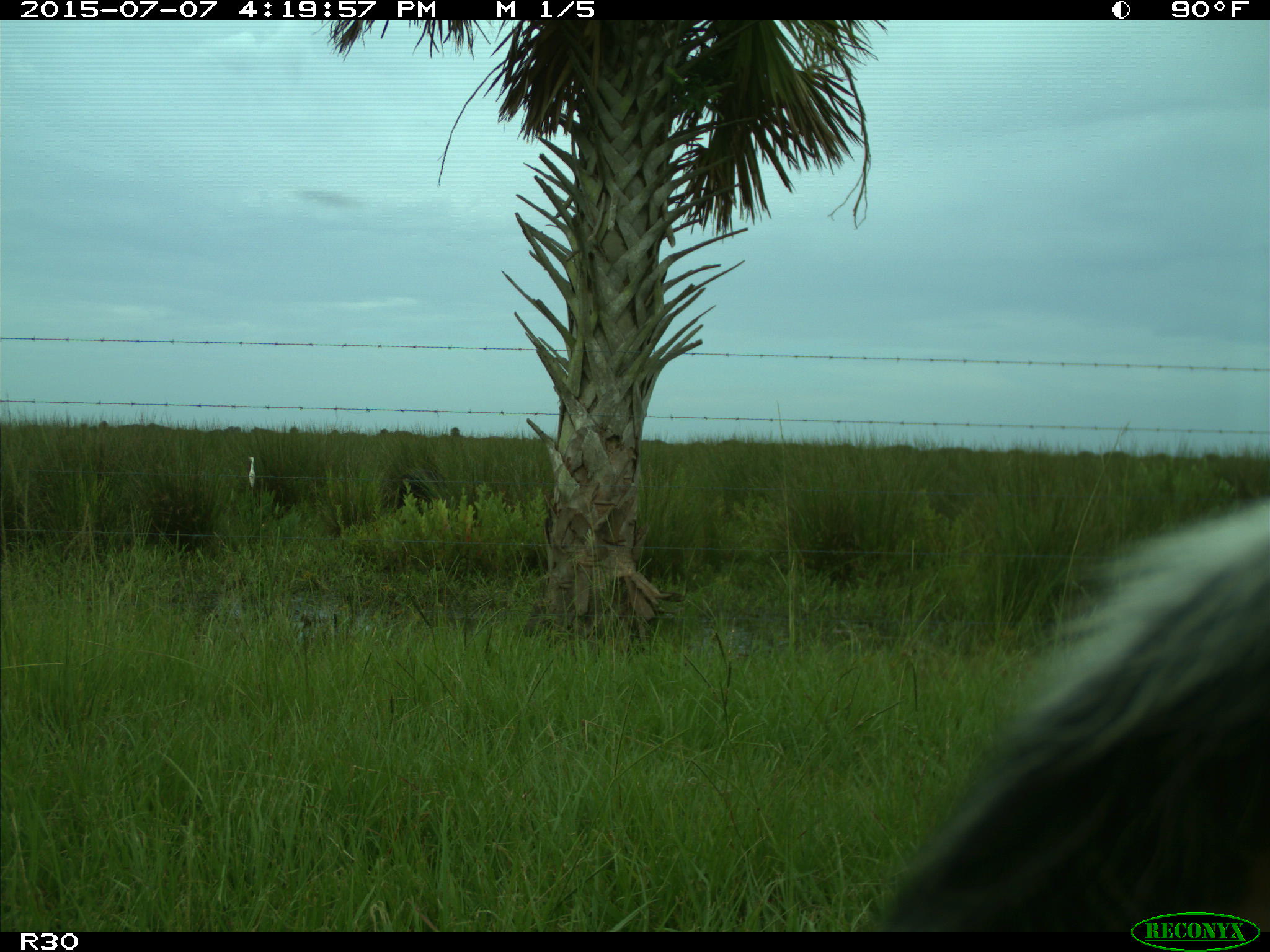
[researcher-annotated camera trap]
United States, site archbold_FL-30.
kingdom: Animalia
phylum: Chordata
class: Mammalia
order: Artiodactyla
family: Bovidae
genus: Bos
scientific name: Bos taurus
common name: domestic cow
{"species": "Bos taurus (domestic cow)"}